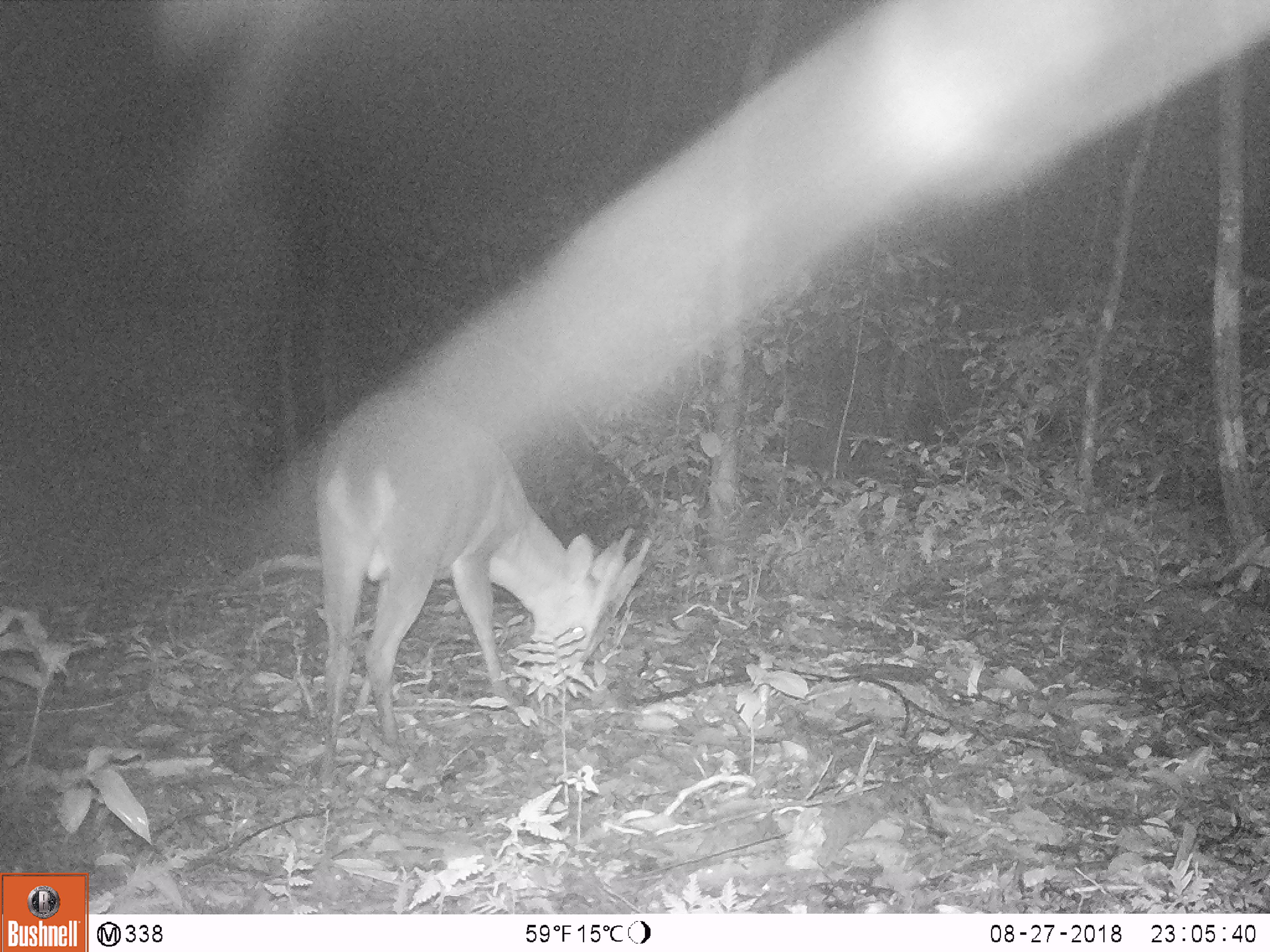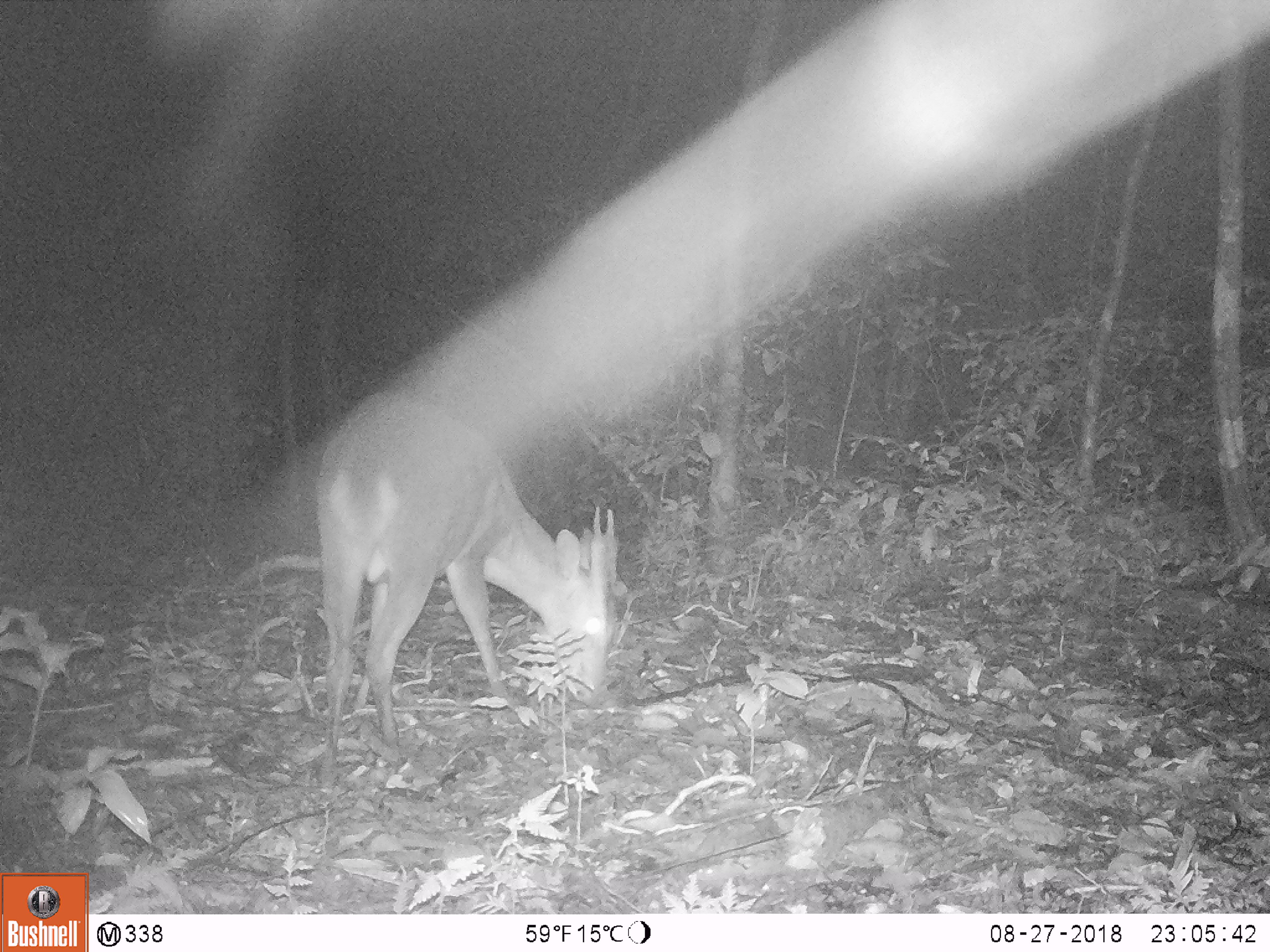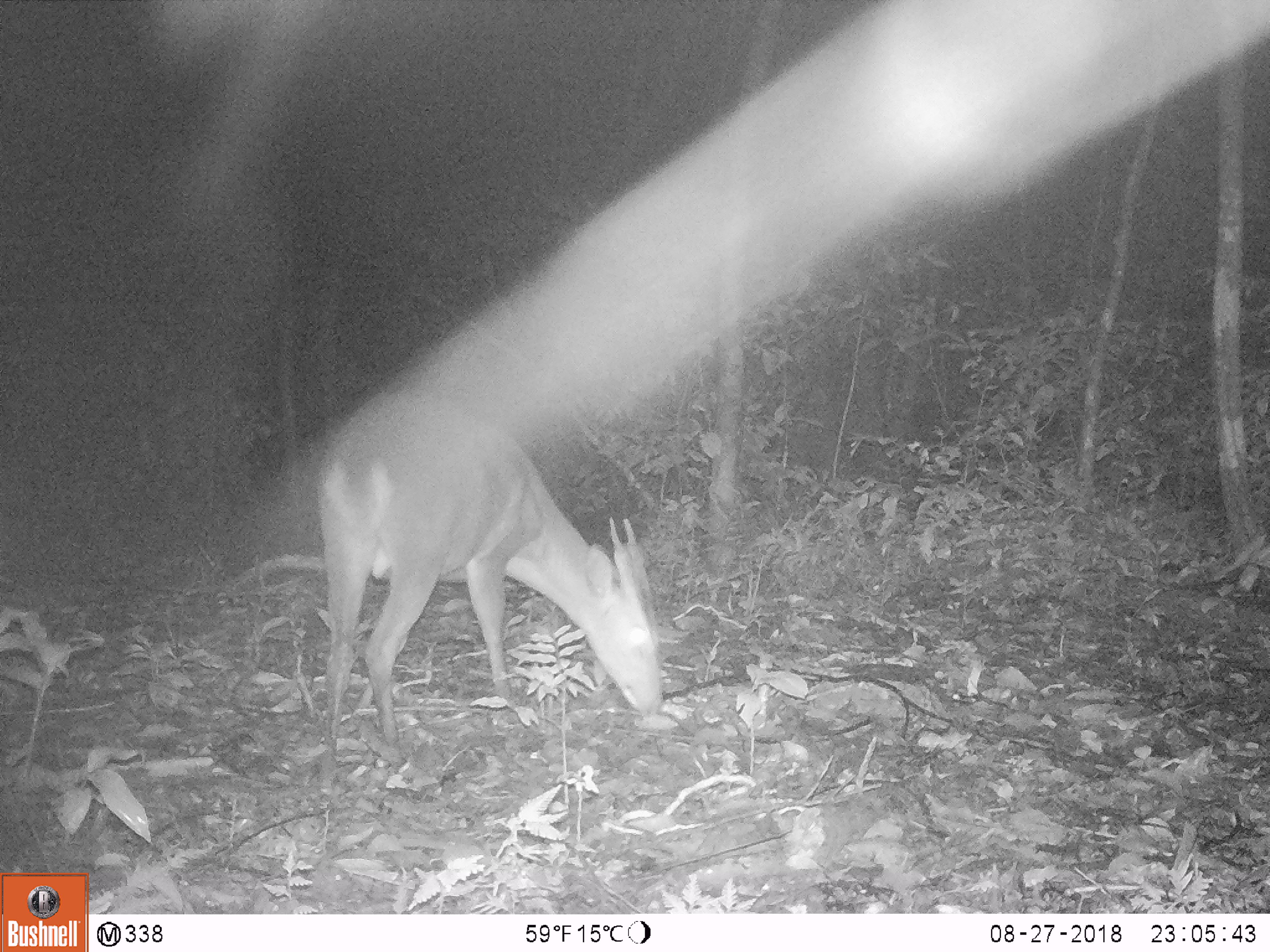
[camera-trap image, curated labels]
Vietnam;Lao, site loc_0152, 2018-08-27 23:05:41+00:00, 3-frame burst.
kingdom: Animalia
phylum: Chordata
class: Mammalia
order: Artiodactyla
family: Cervidae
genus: Muntiacus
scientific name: Muntiacus vuquangensis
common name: large-antlered muntjac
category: large antlered muntjac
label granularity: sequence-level